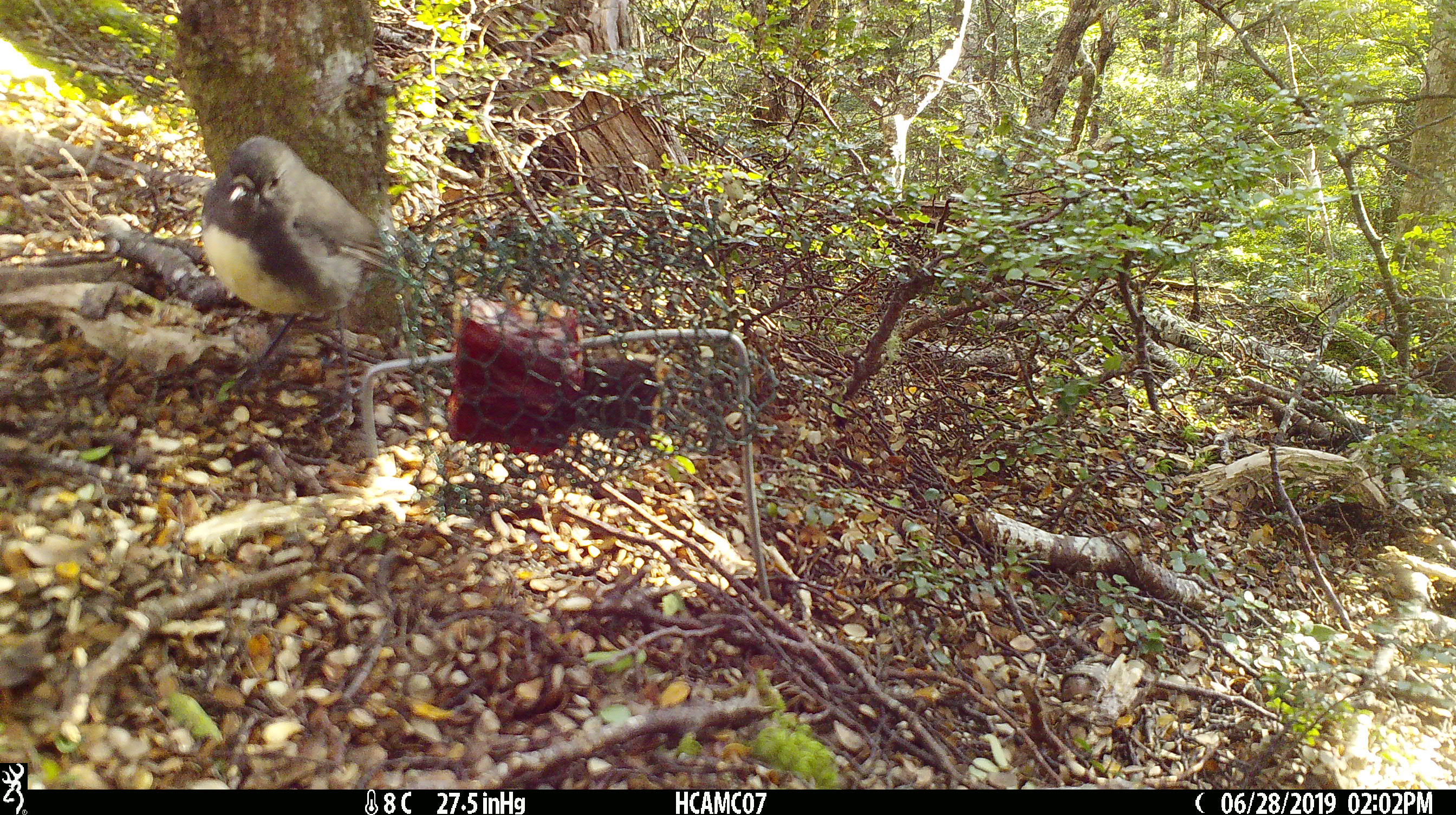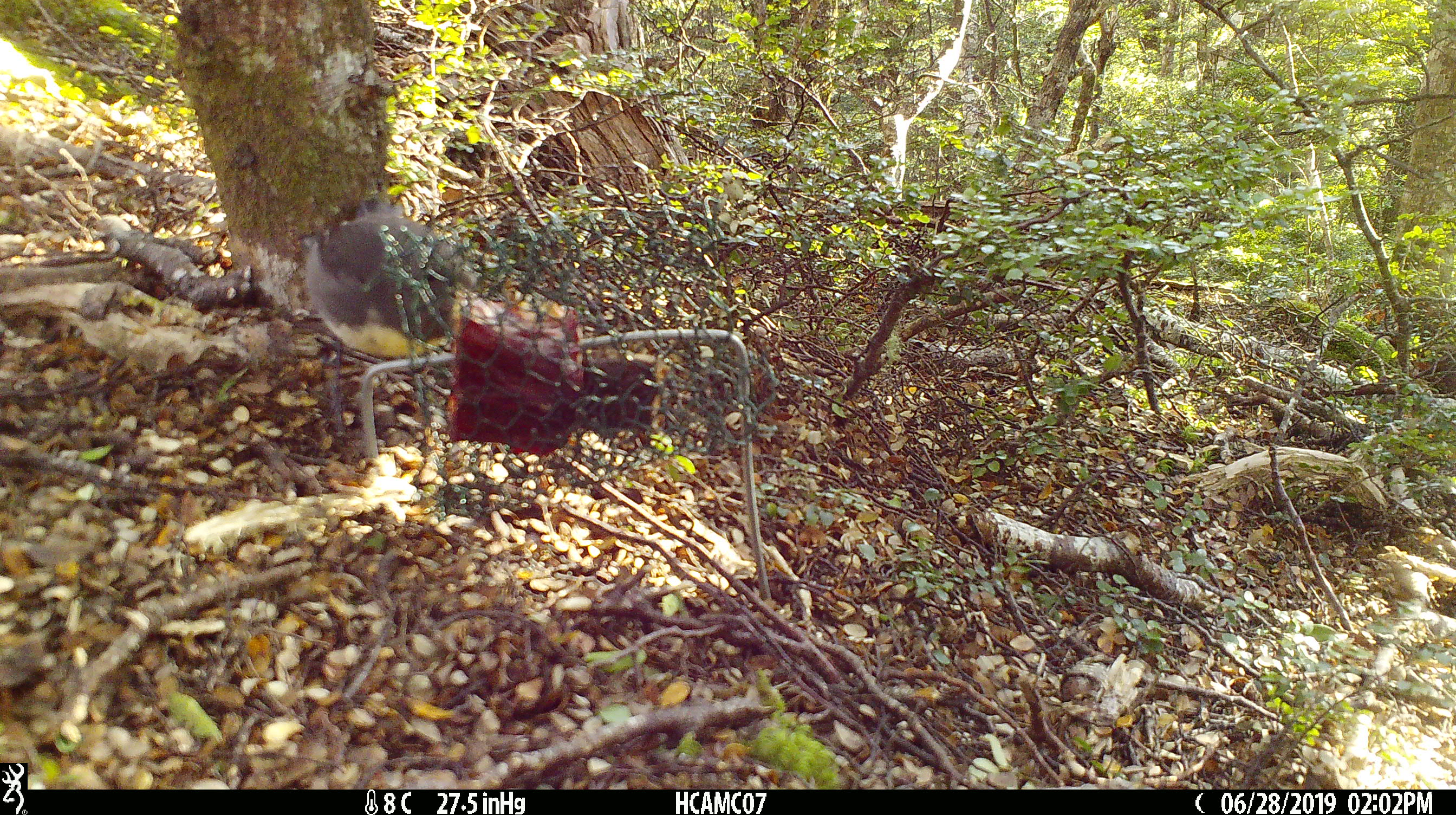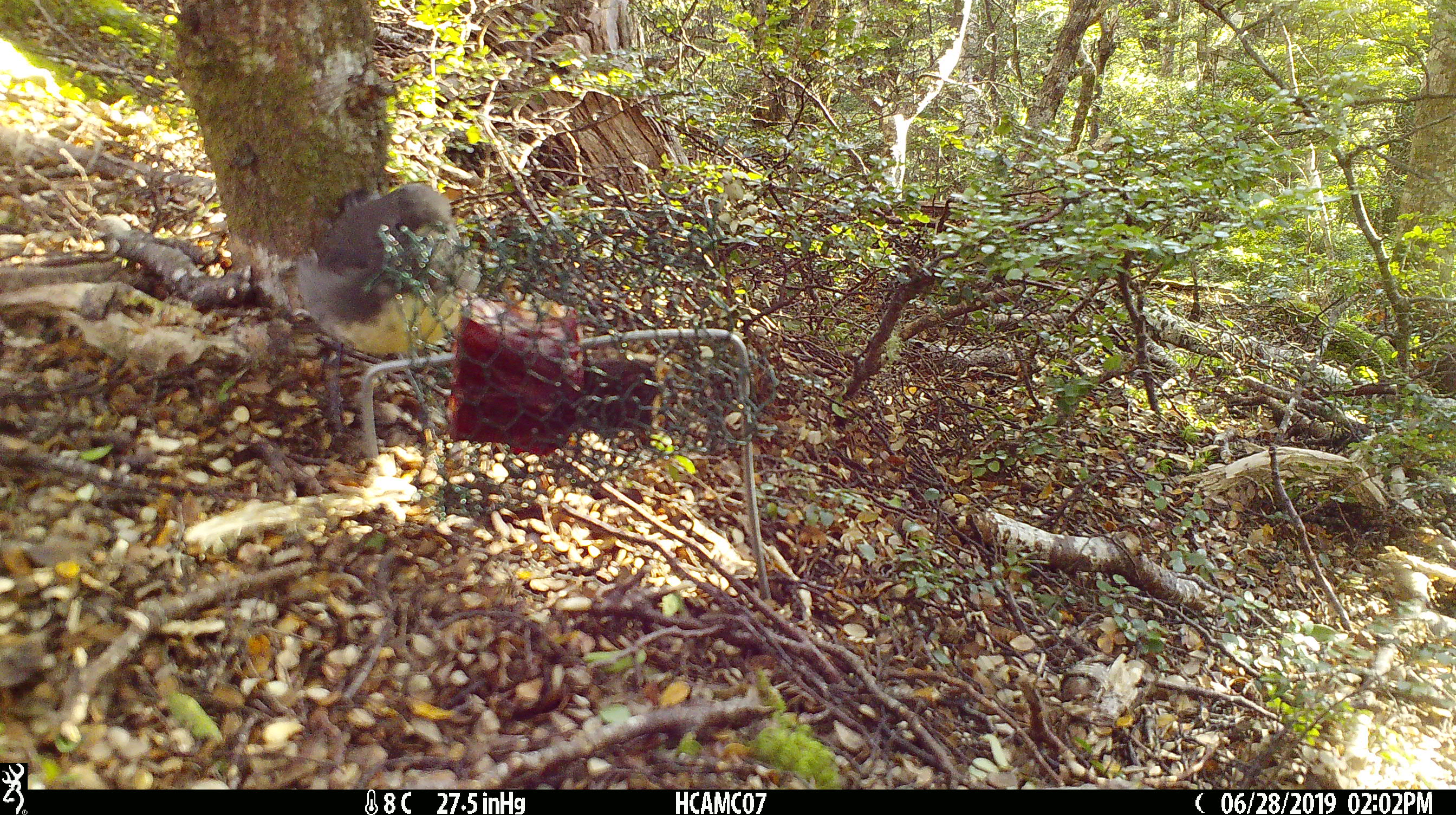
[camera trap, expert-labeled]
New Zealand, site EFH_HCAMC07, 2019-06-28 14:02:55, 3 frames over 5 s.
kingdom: Animalia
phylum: Chordata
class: Aves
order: Passeriformes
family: Petroicidae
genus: Petroica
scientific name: Petroica australis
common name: new zealand robin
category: robin